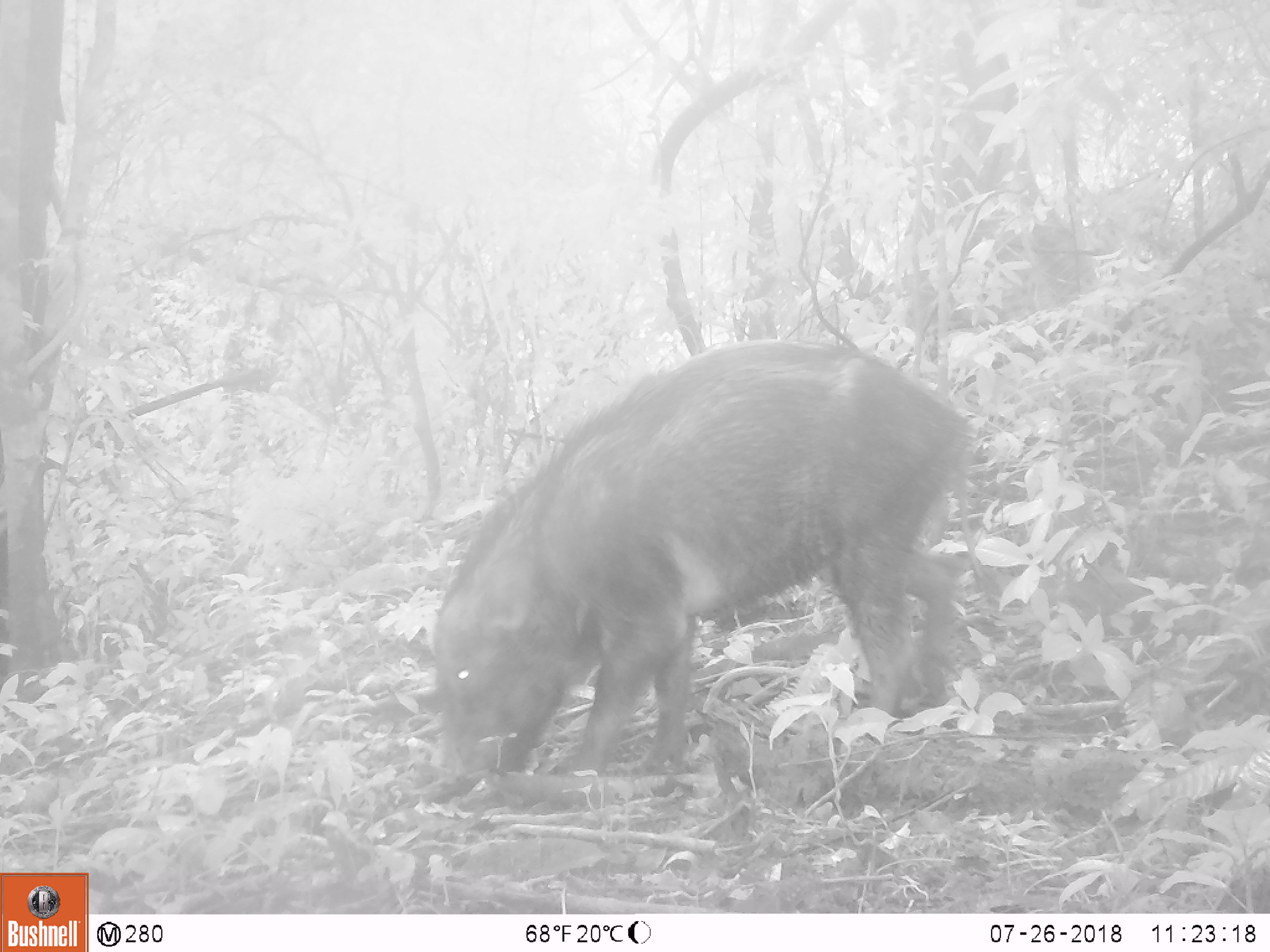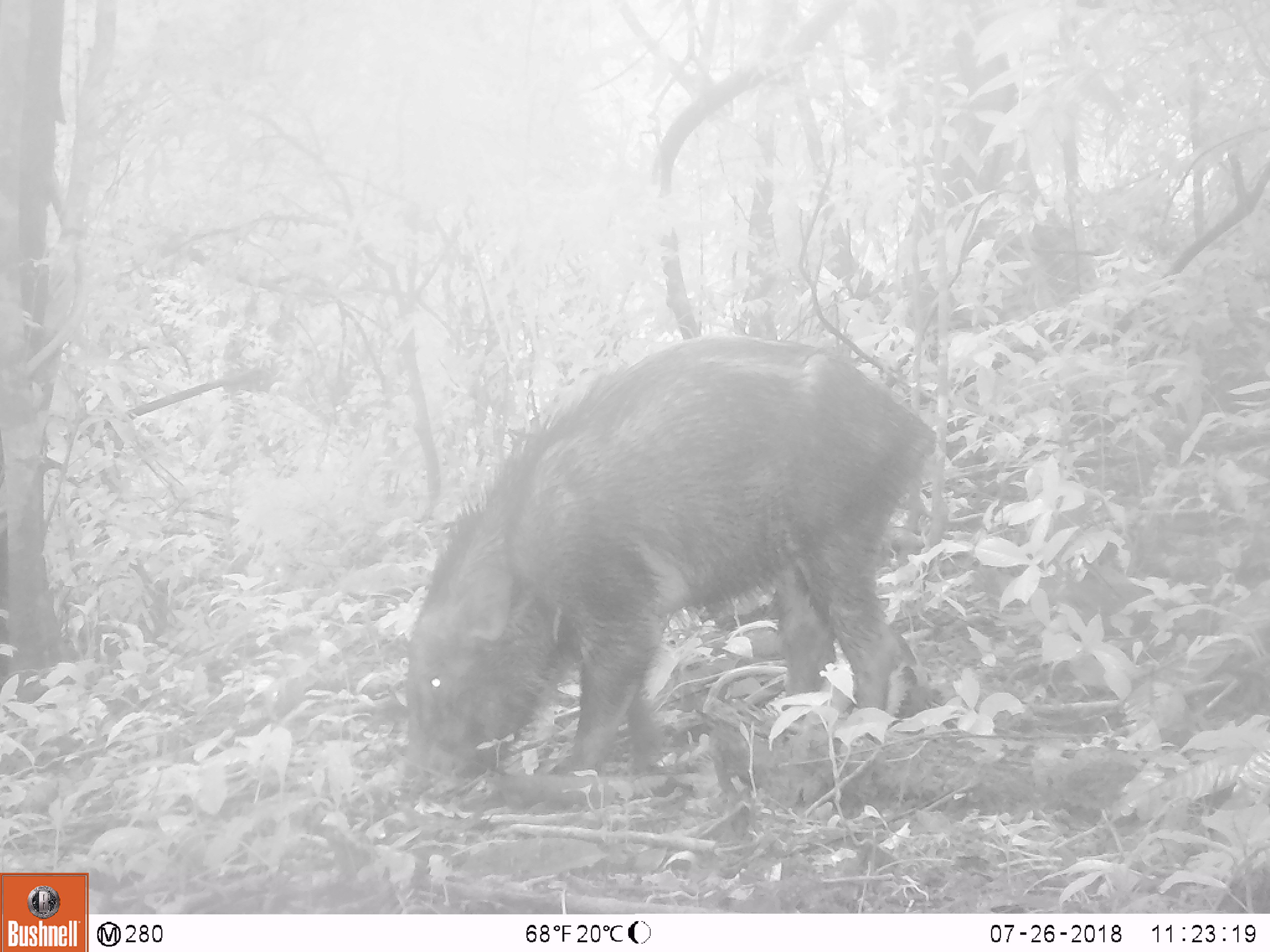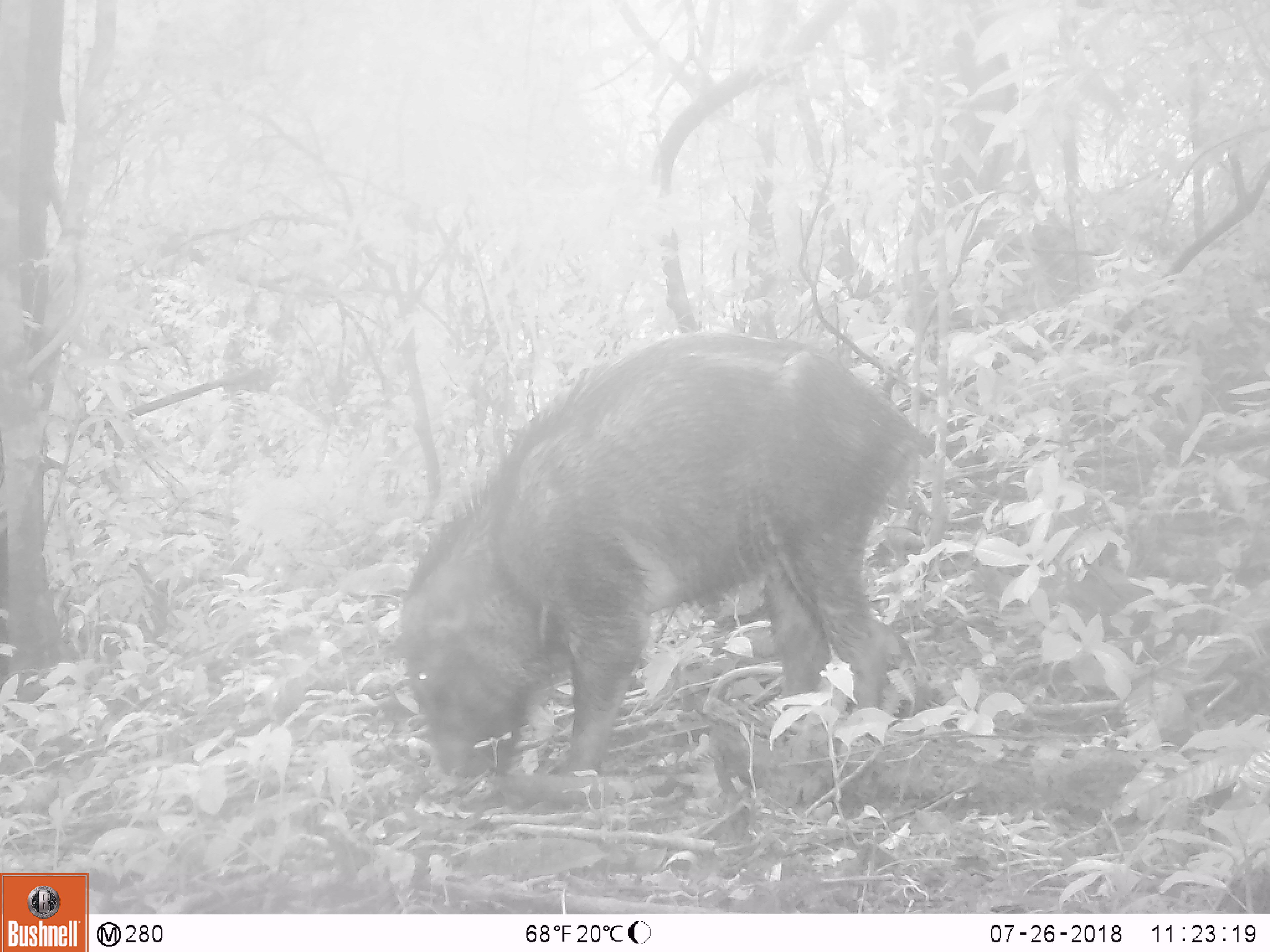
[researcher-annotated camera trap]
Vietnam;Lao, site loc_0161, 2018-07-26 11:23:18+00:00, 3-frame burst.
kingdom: Animalia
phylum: Chordata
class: Mammalia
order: Artiodactyla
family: Suidae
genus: Sus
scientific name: Sus scrofa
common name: eurasian wild pig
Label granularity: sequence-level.